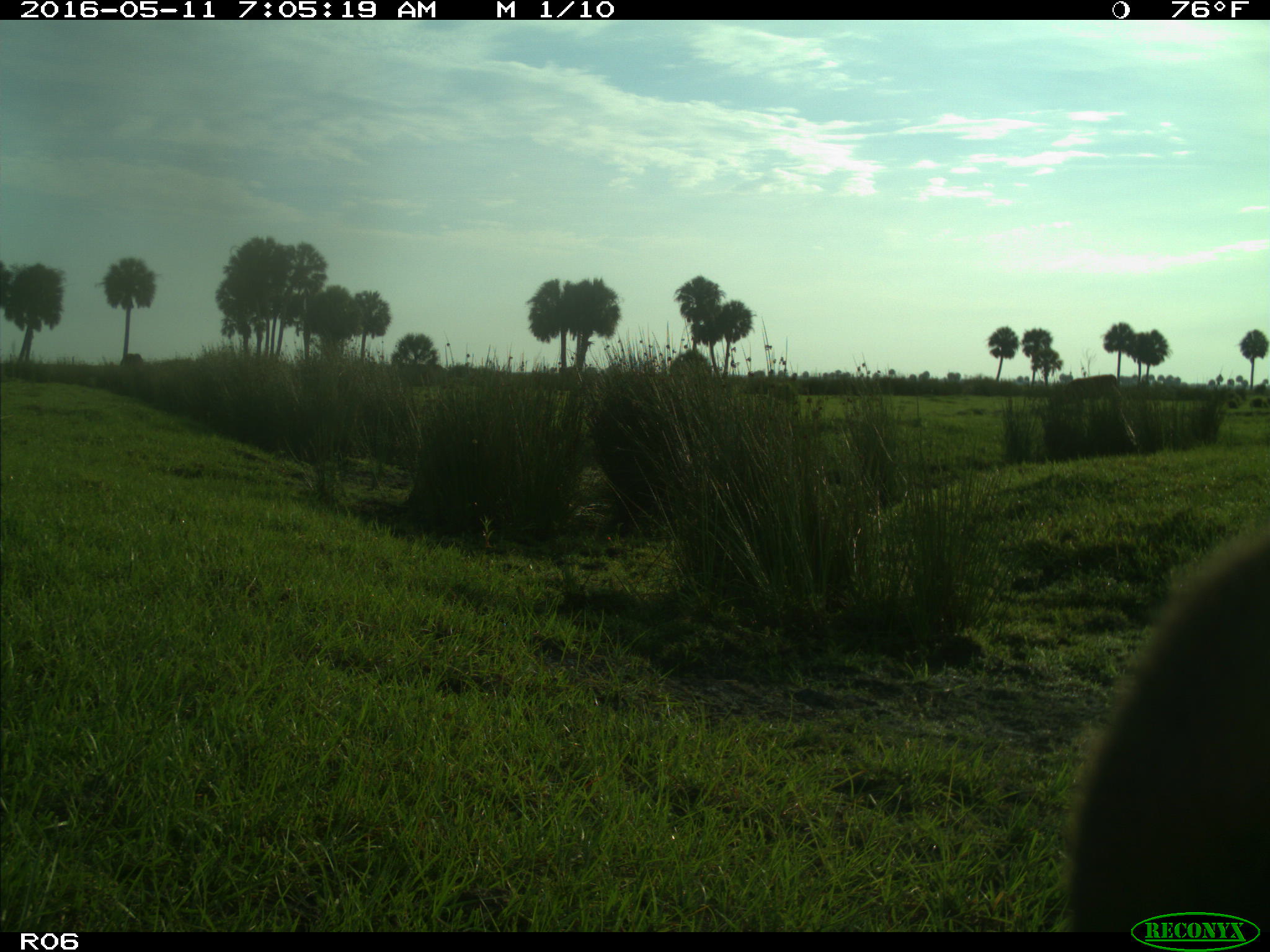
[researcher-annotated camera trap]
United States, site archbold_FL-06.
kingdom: Animalia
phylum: Chordata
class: Mammalia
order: Artiodactyla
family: Bovidae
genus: Bos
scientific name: Bos taurus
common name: domestic cow